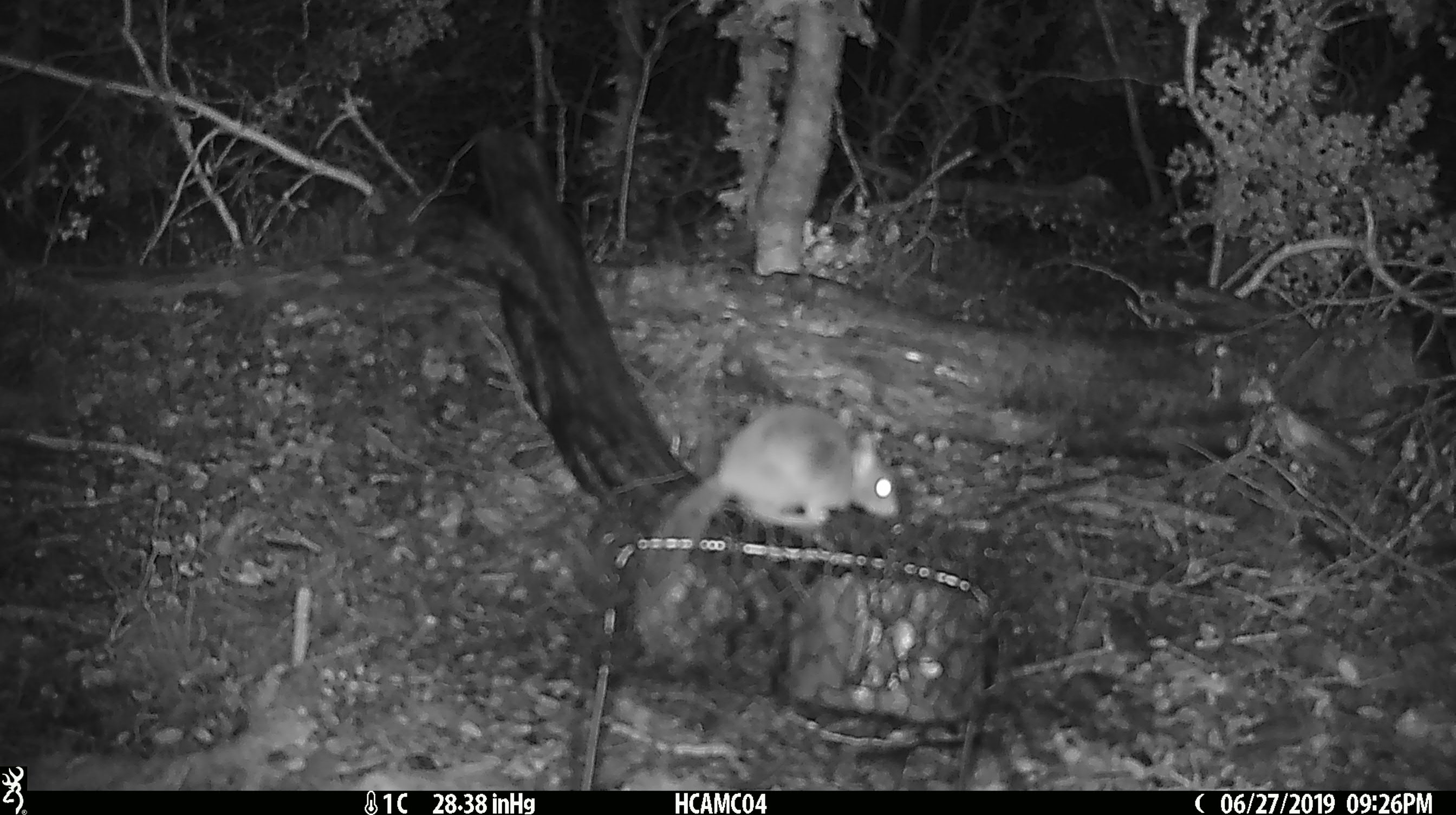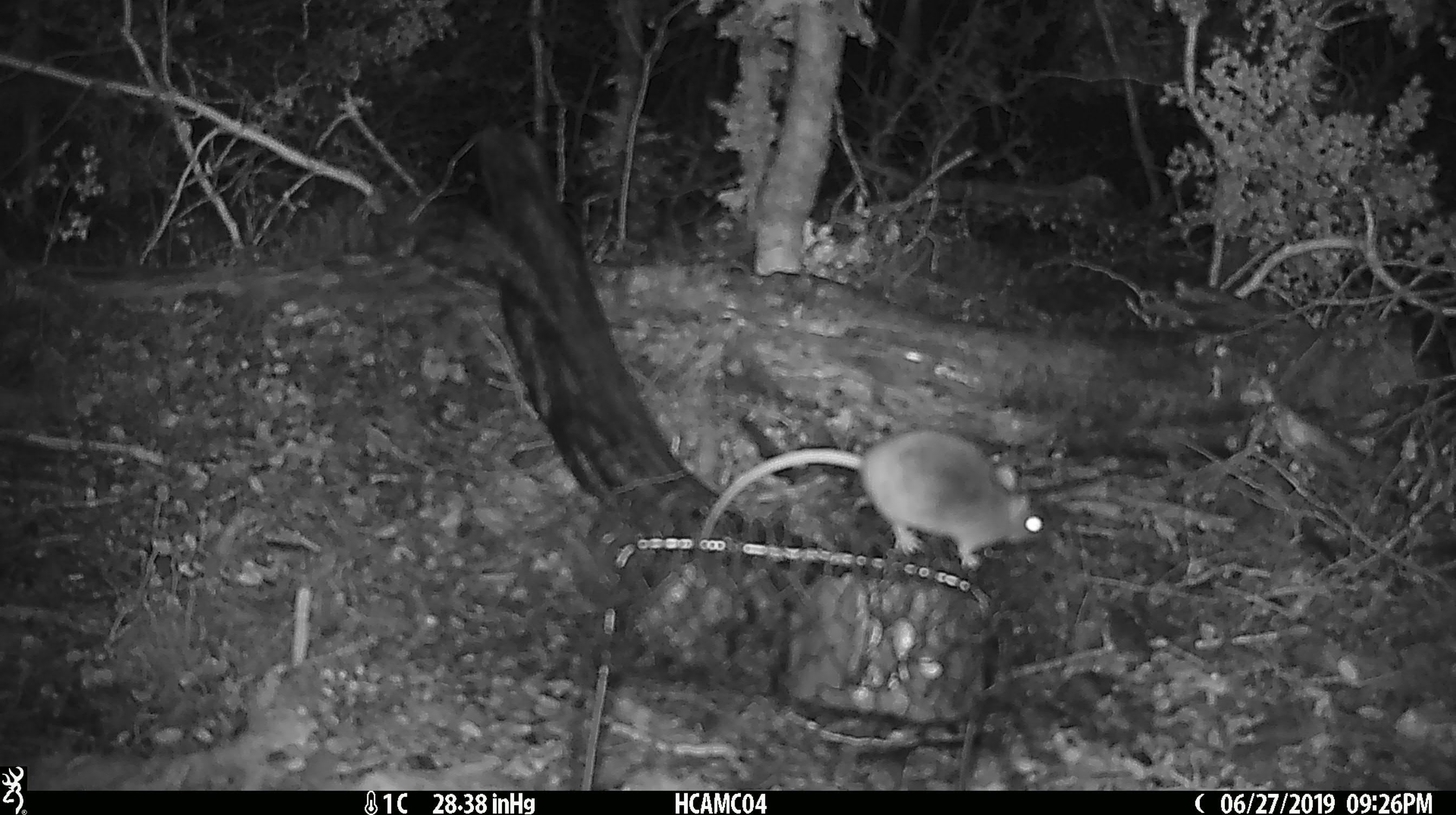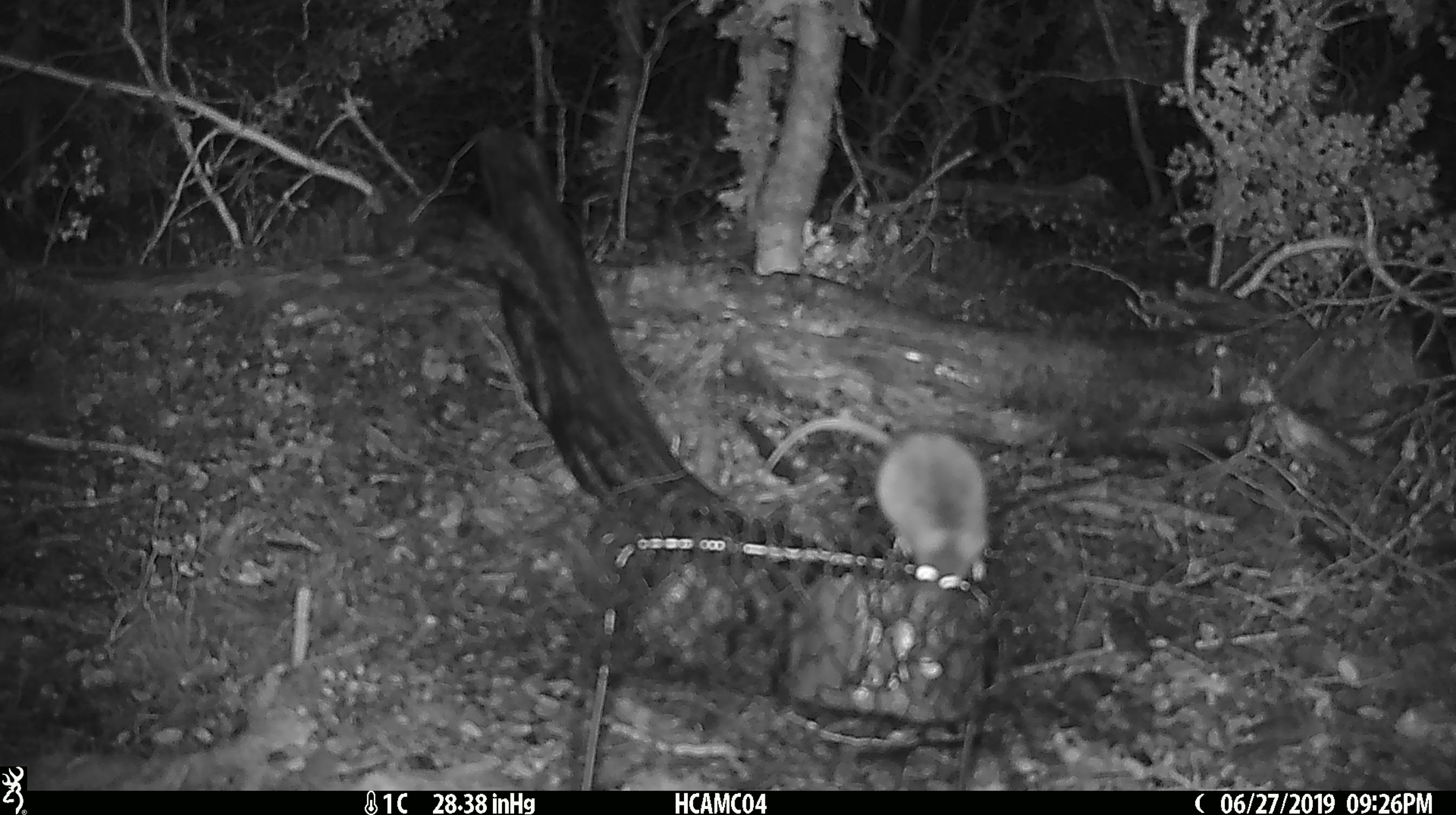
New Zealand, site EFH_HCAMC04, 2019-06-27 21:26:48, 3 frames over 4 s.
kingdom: Animalia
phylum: Chordata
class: Mammalia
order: Rodentia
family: Muridae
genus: Mus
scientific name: Mus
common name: mouse